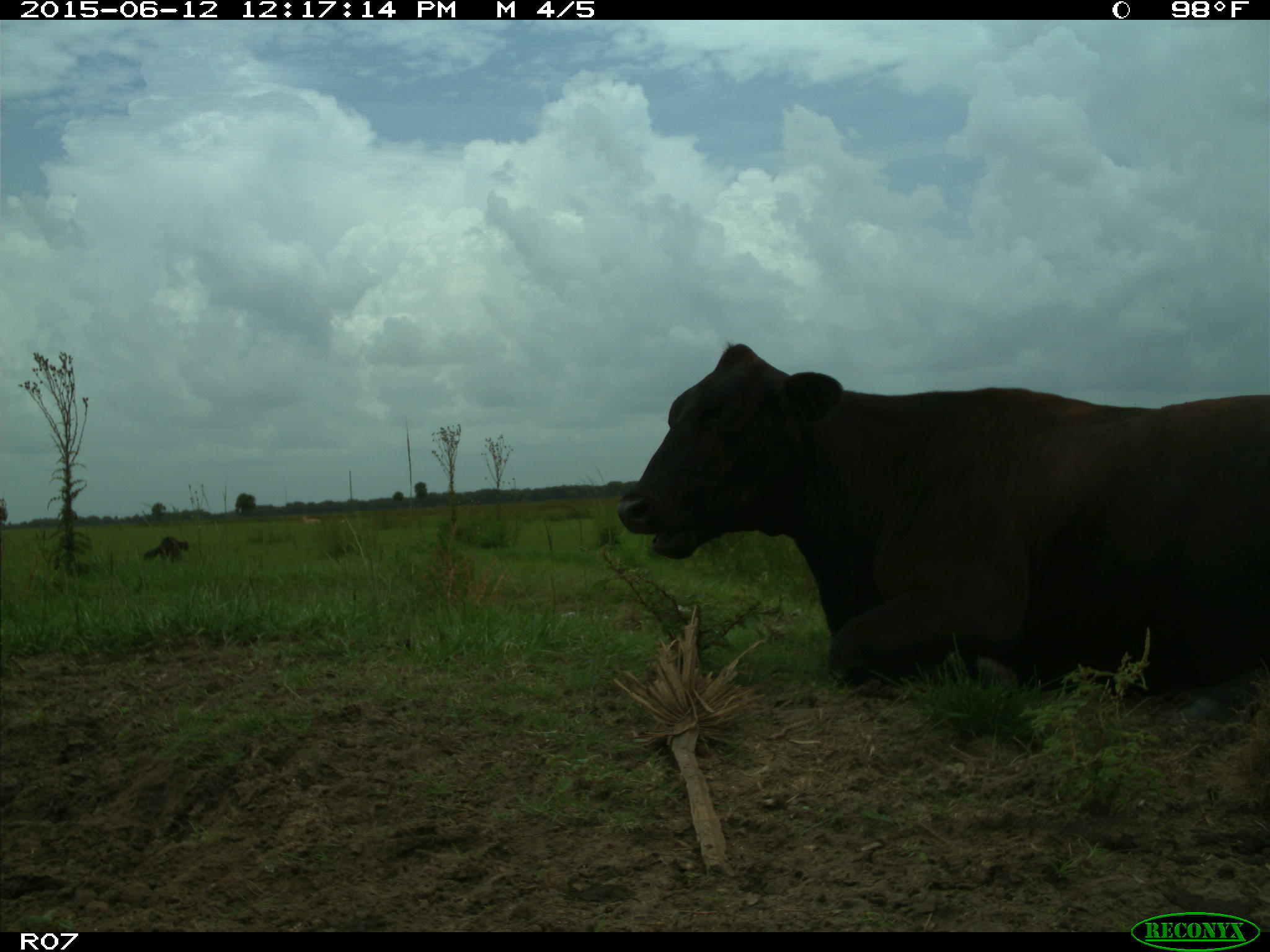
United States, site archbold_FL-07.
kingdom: Animalia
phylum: Chordata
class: Mammalia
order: Artiodactyla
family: Bovidae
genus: Bos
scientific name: Bos taurus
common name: domestic cow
Bos taurus (domestic cow).